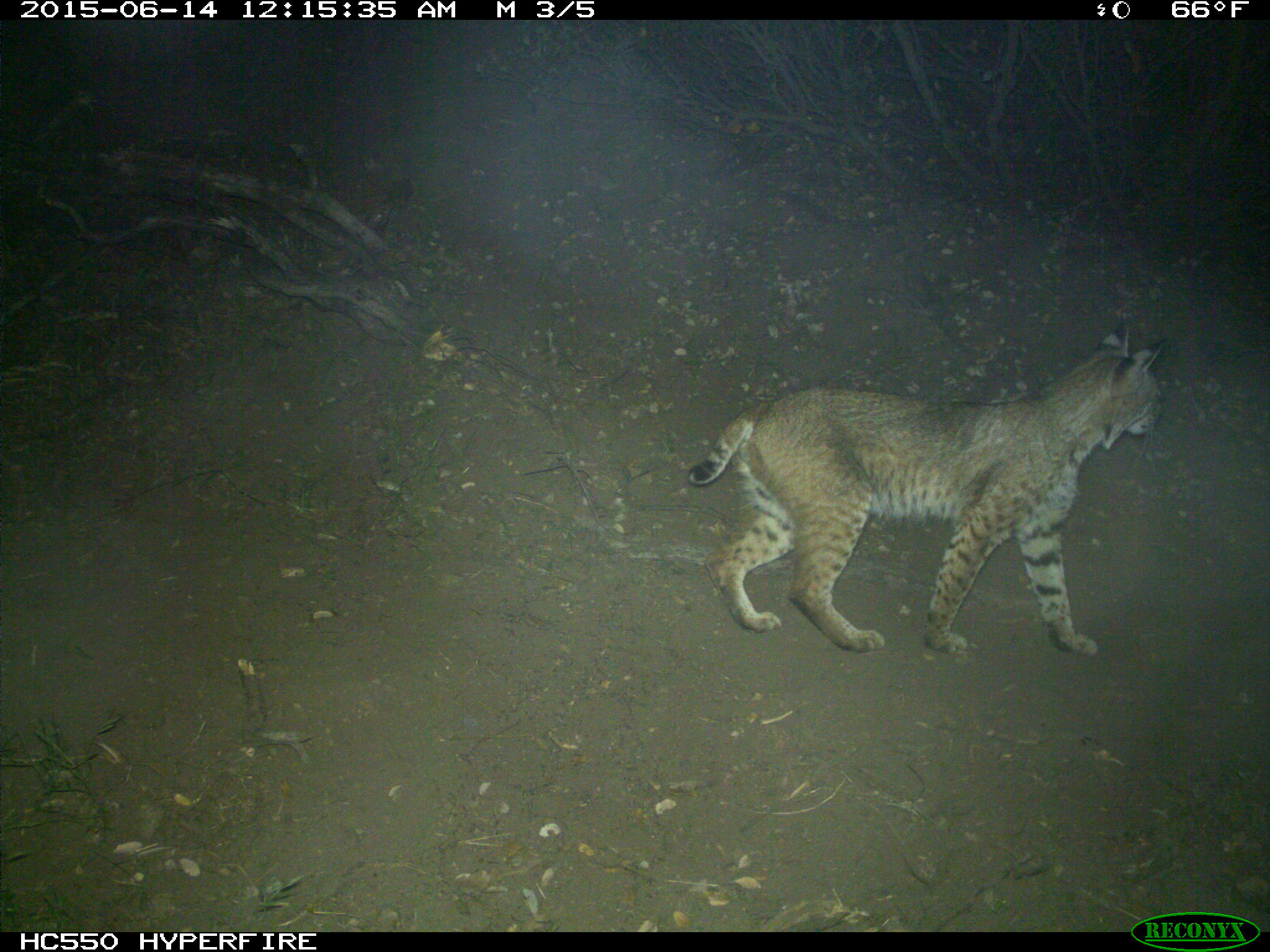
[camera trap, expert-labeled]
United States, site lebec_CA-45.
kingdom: Animalia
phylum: Chordata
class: Mammalia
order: Carnivora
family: Felidae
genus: Lynx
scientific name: Lynx rufus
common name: bobcat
Lynx rufus (bobcat).